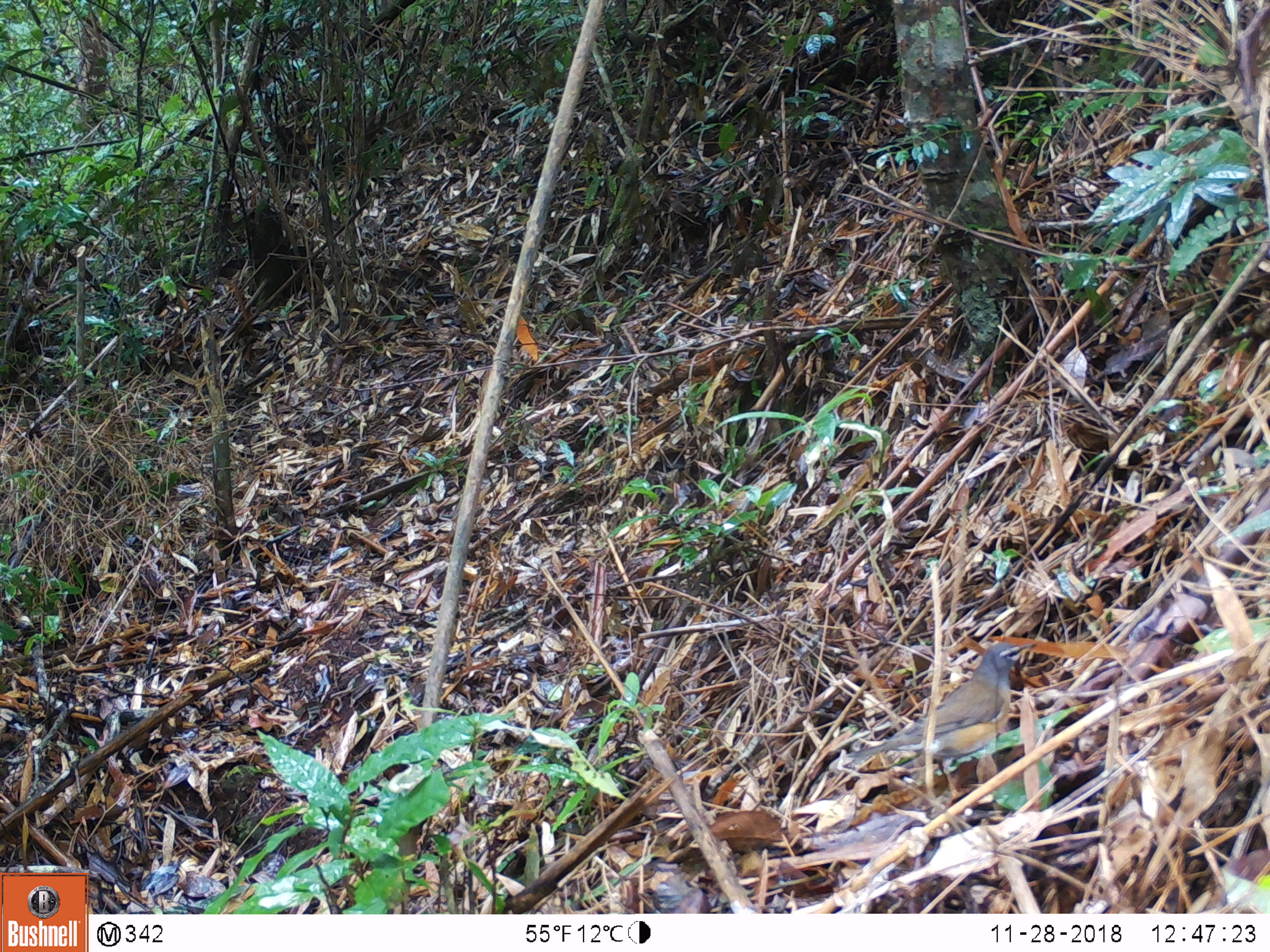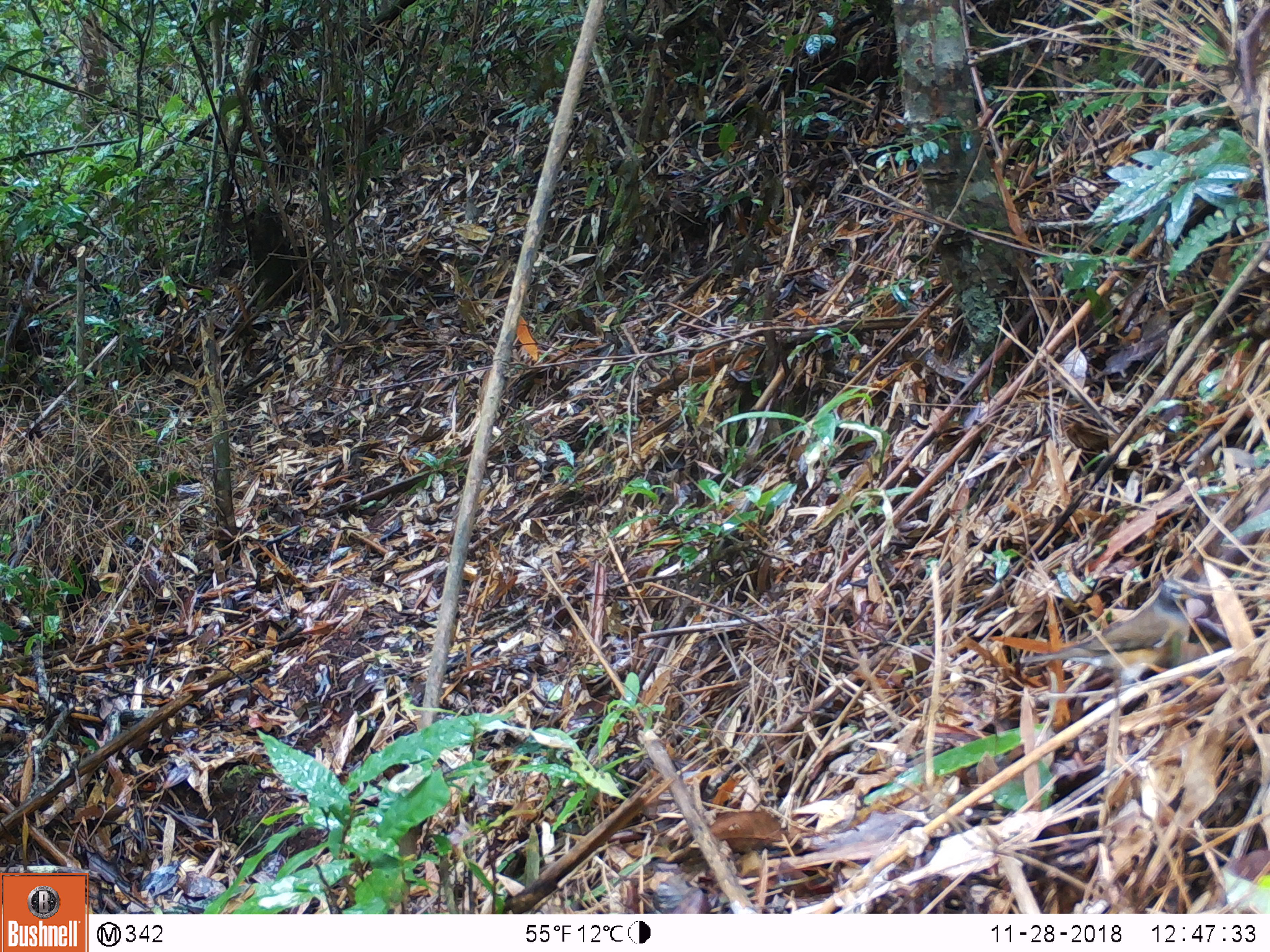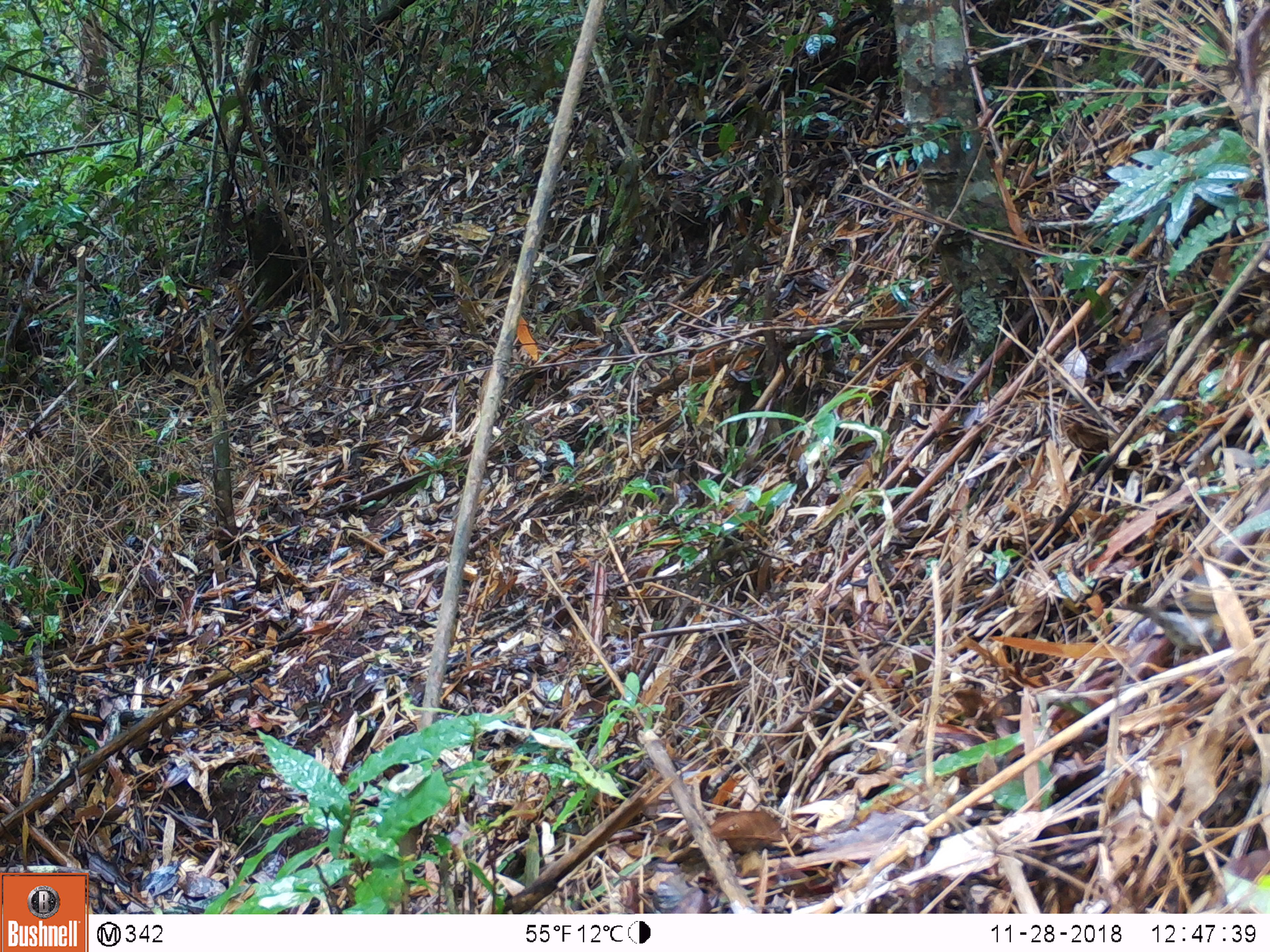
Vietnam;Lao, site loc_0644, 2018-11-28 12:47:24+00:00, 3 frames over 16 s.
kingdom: Animalia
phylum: Chordata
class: Aves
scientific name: Aves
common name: bird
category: unidentified bird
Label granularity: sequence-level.